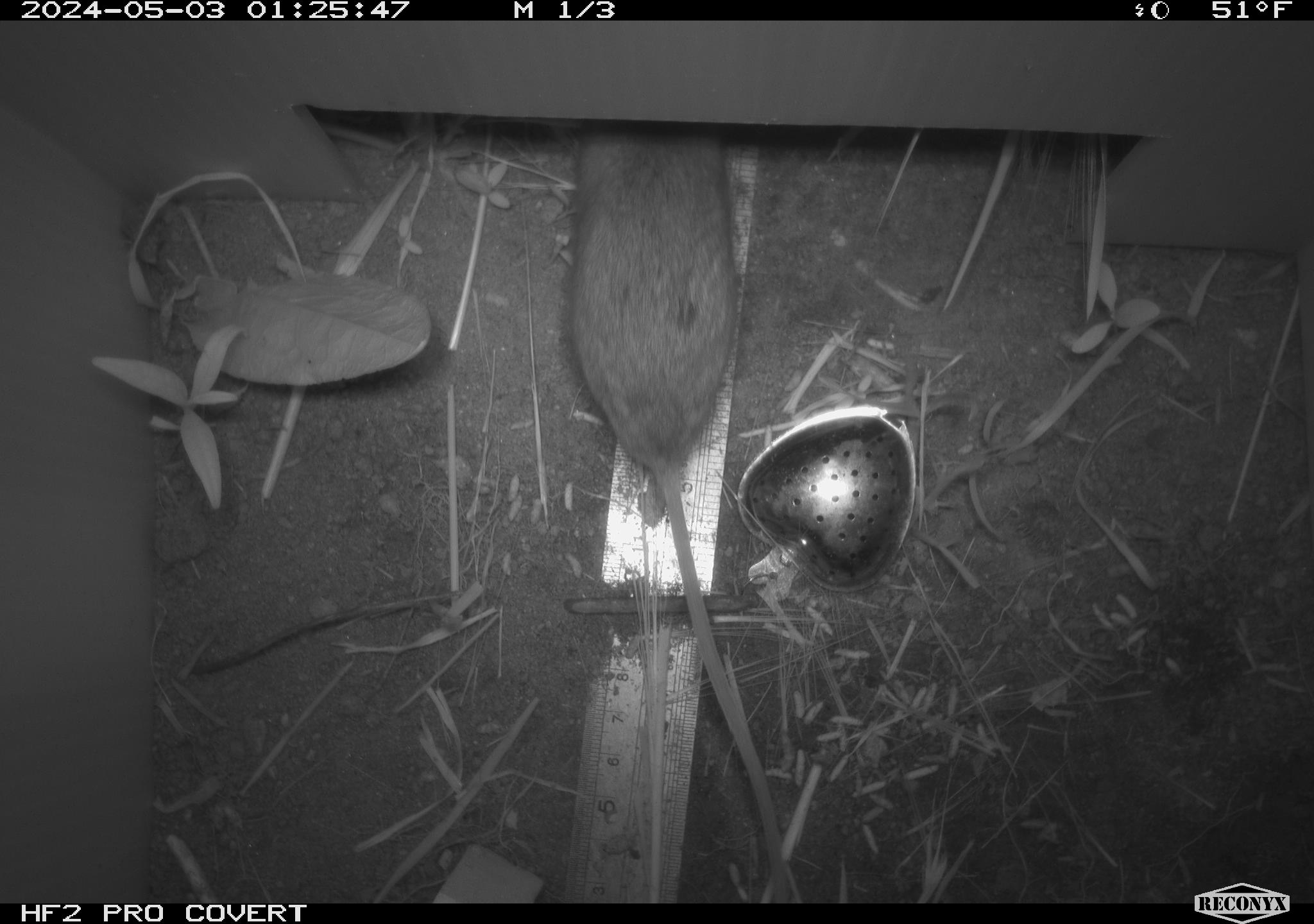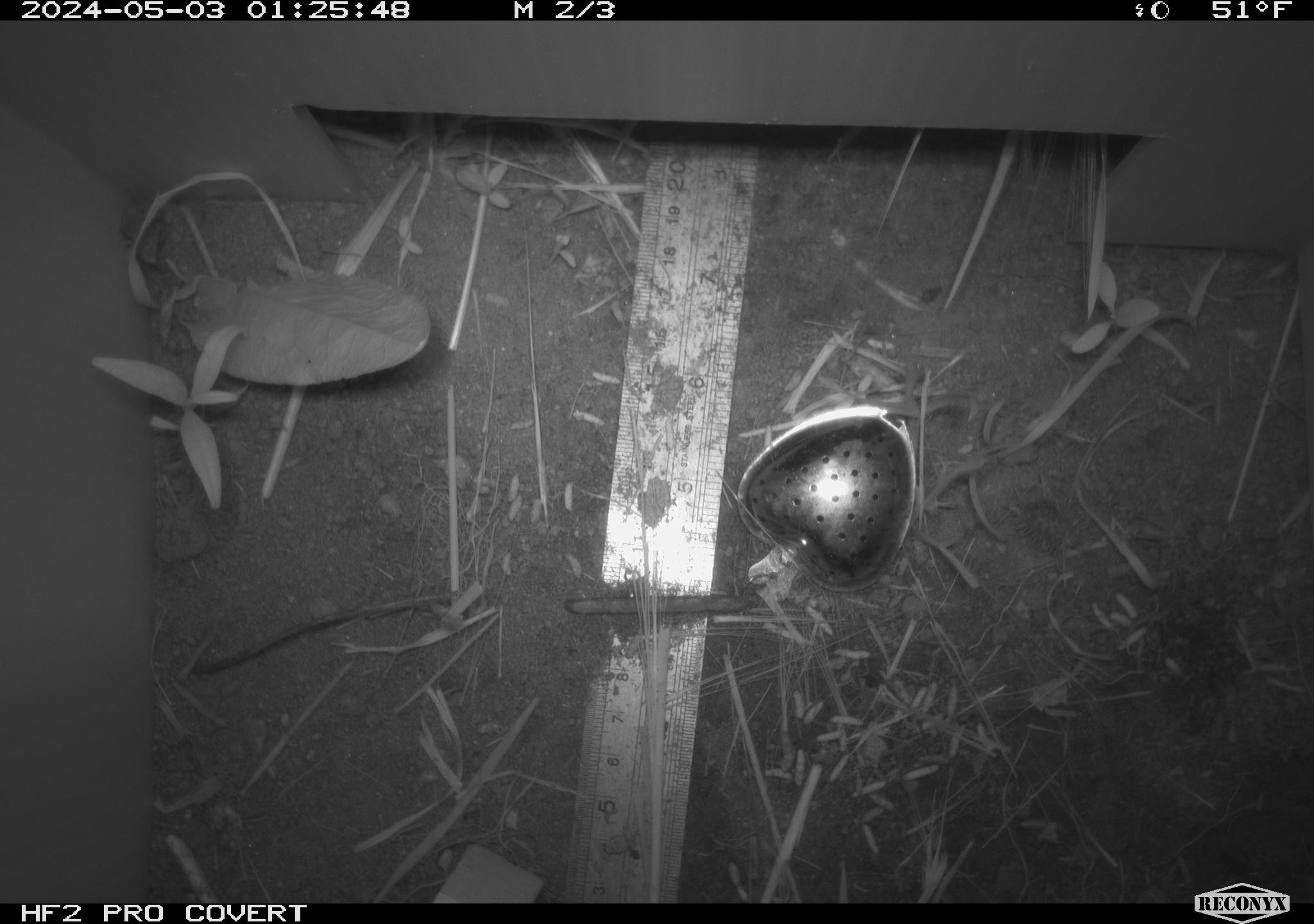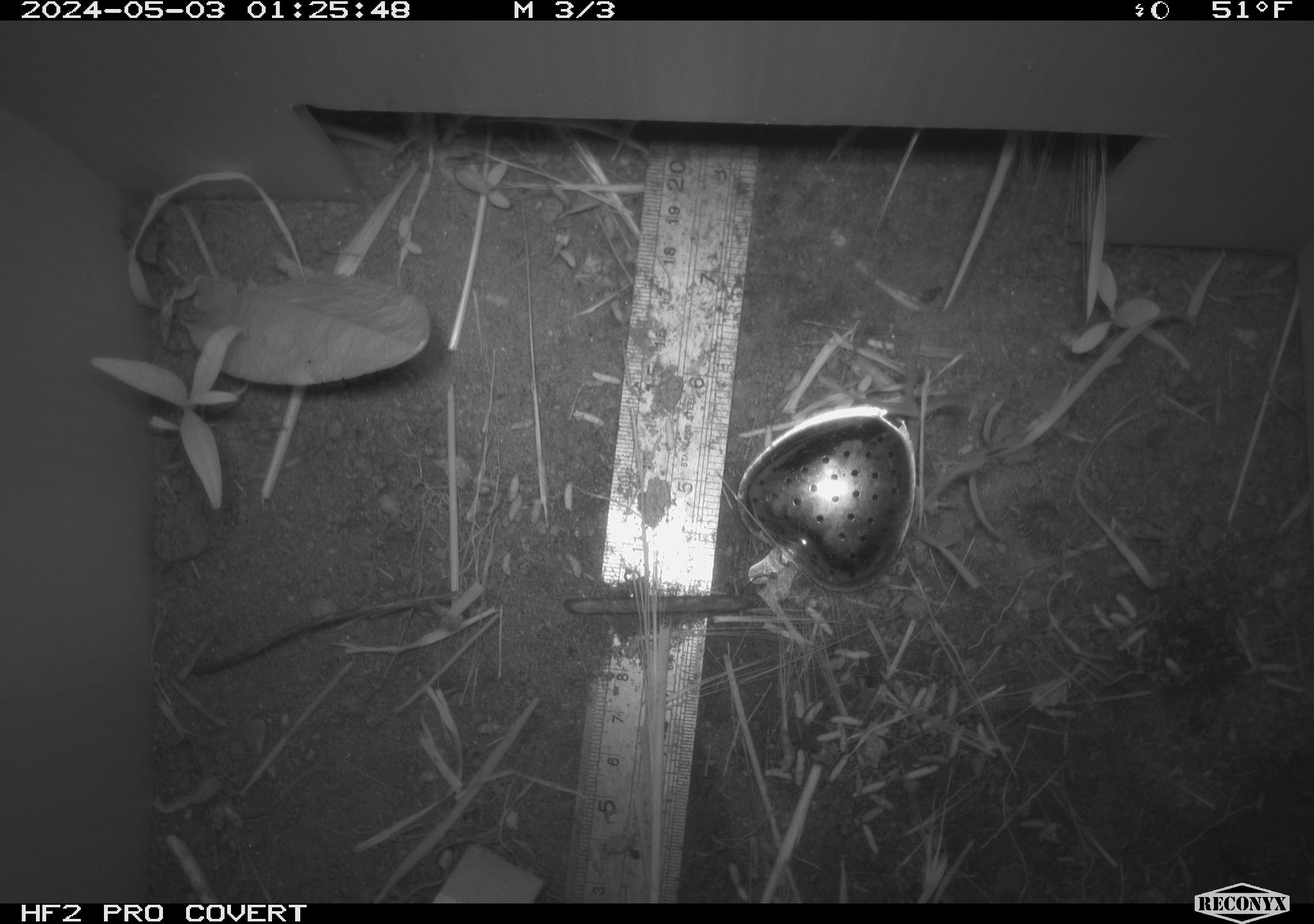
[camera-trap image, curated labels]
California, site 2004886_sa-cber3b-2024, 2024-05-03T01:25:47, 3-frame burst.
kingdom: Animalia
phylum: Chordata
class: Mammalia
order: Rodentia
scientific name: Rodentia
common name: mouse species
Mouse species (Rodentia).